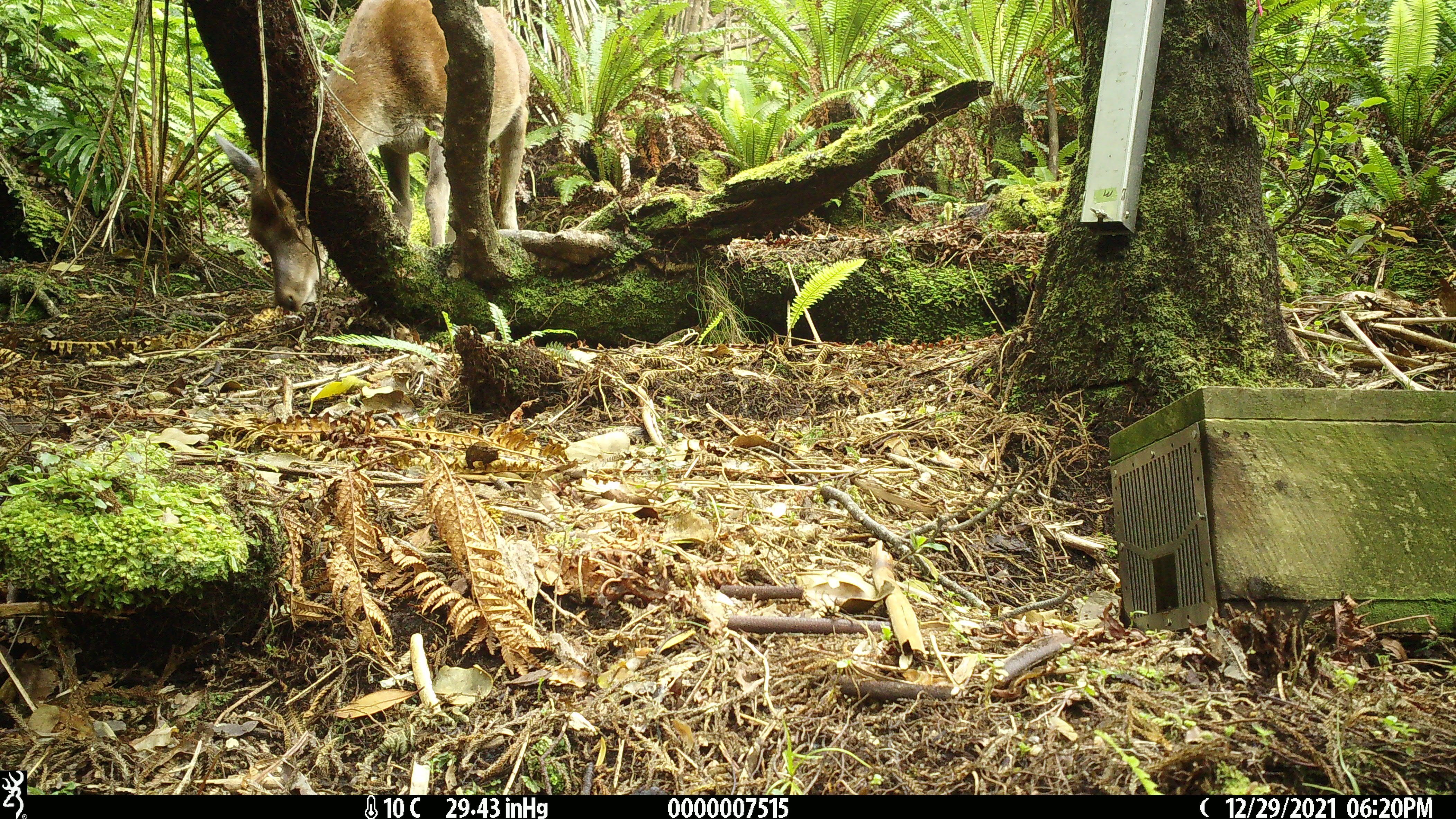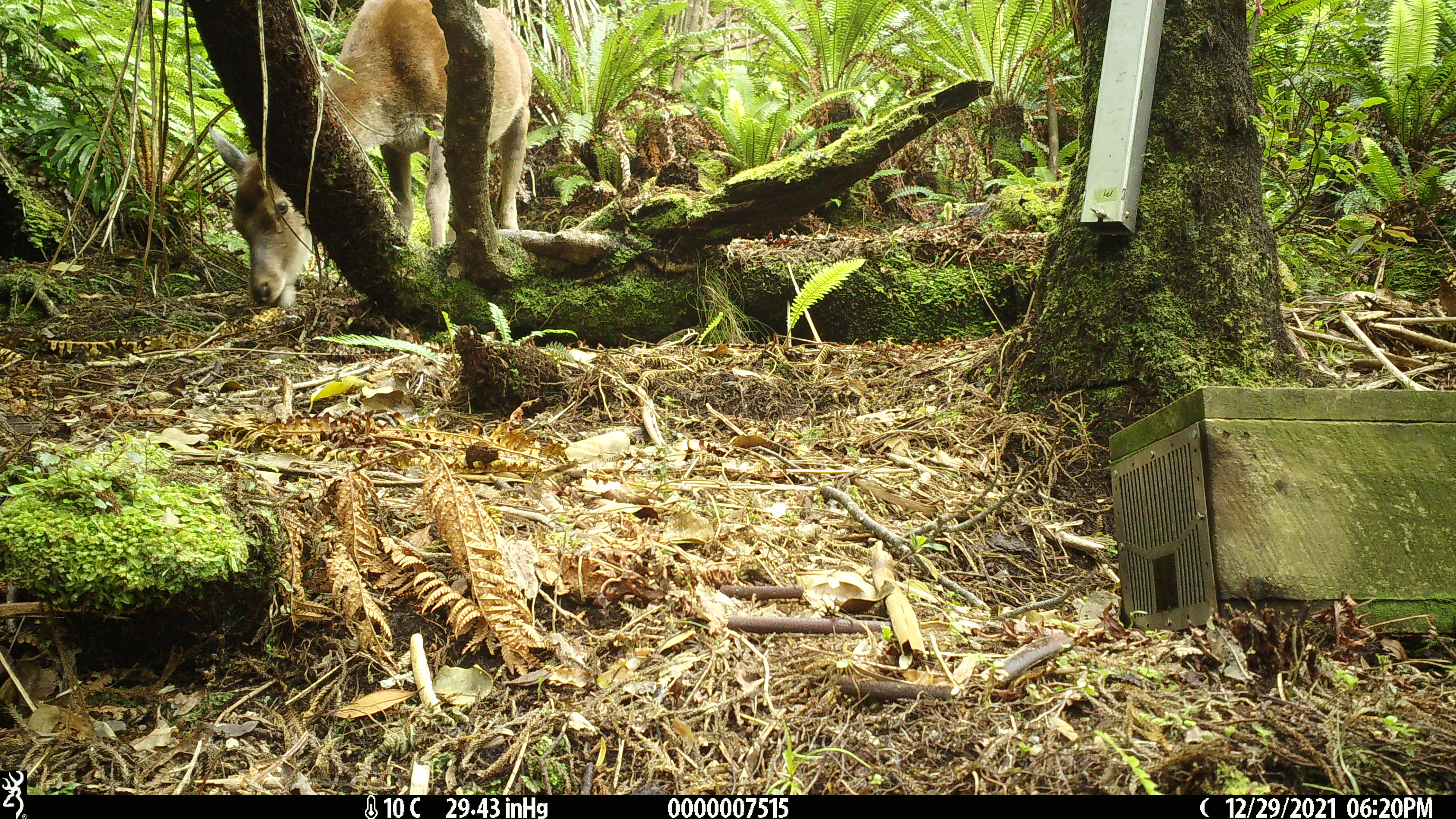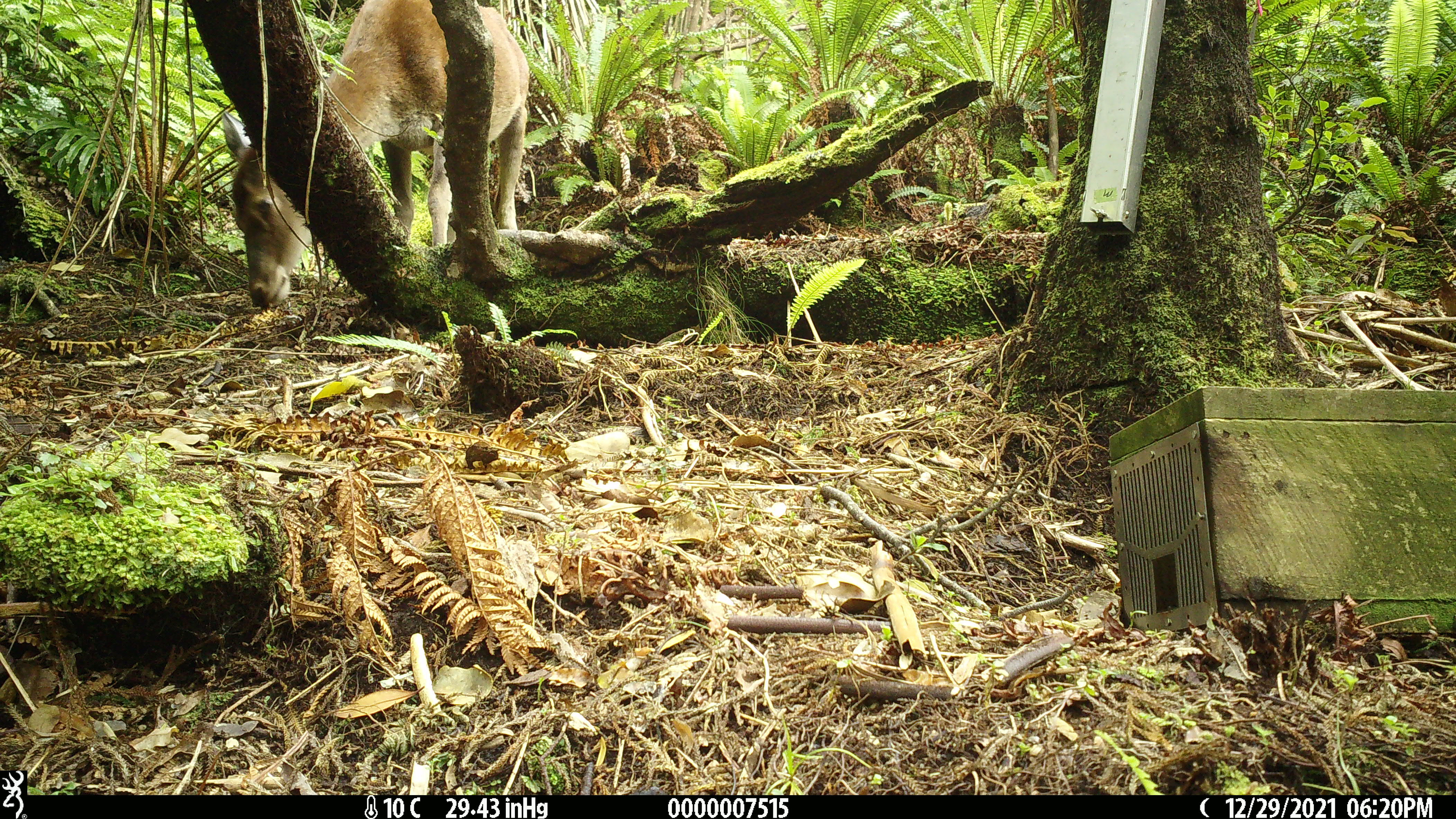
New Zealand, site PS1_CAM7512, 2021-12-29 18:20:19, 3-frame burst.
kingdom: Animalia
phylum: Chordata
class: Mammalia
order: Artiodactyla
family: Cervidae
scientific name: Cervidae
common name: deer